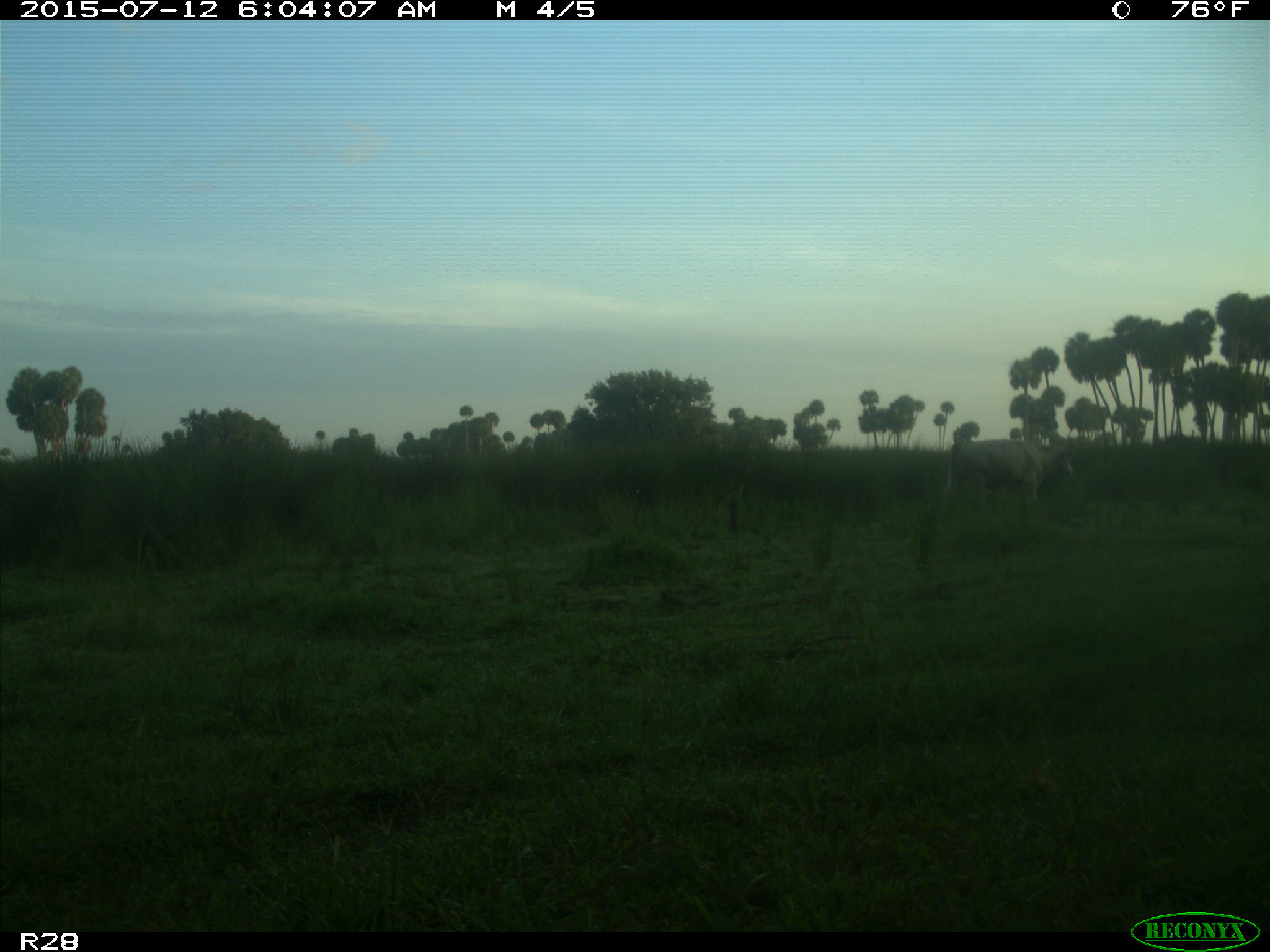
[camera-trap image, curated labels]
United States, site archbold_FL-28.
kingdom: Animalia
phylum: Chordata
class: Mammalia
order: Artiodactyla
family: Bovidae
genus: Bos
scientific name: Bos taurus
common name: domestic cow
Bos taurus (domestic cow).